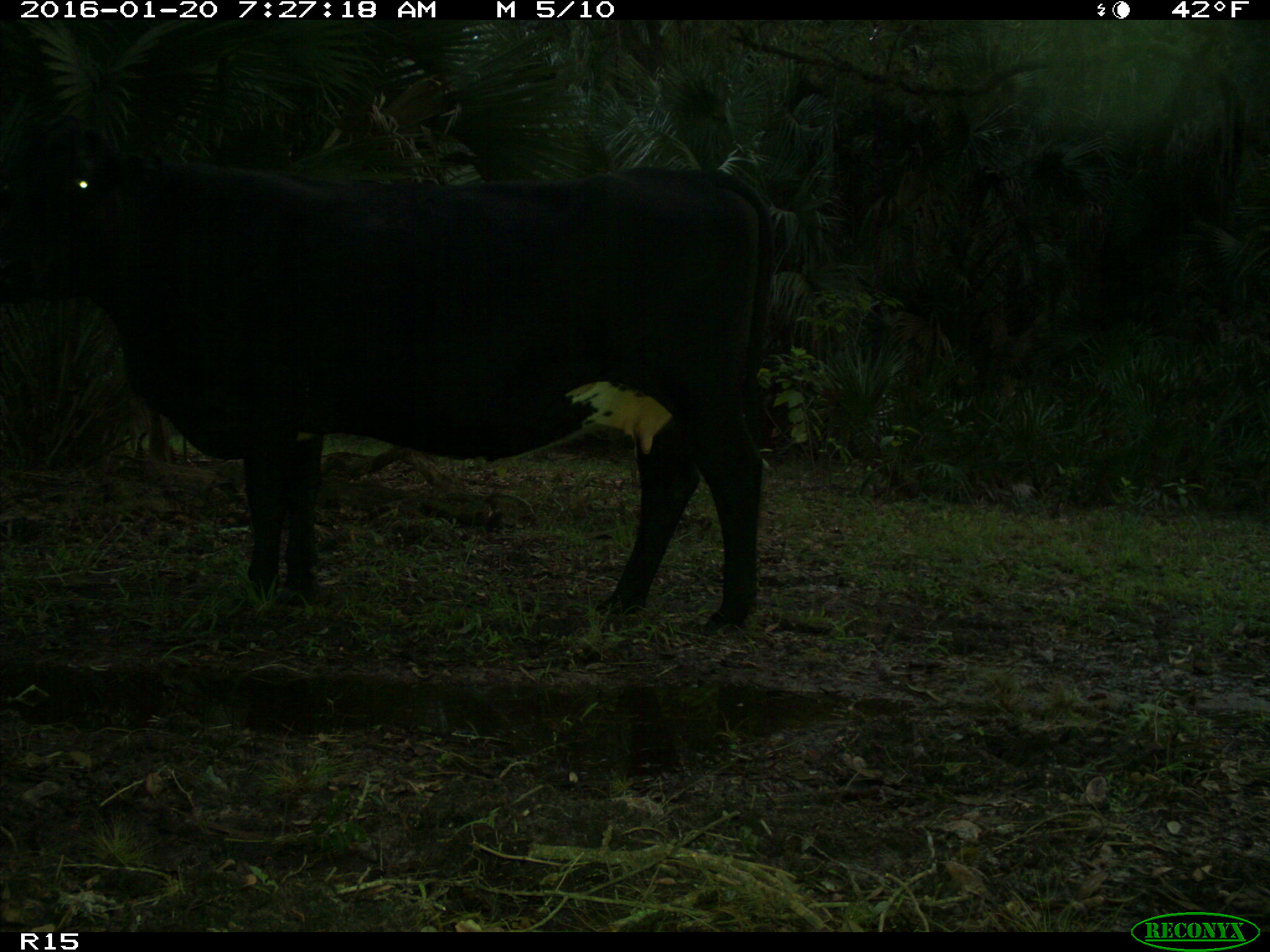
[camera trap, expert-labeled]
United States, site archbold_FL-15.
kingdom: Animalia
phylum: Chordata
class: Mammalia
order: Artiodactyla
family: Bovidae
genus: Bos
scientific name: Bos taurus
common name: domestic cow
Bos taurus (domestic cow).